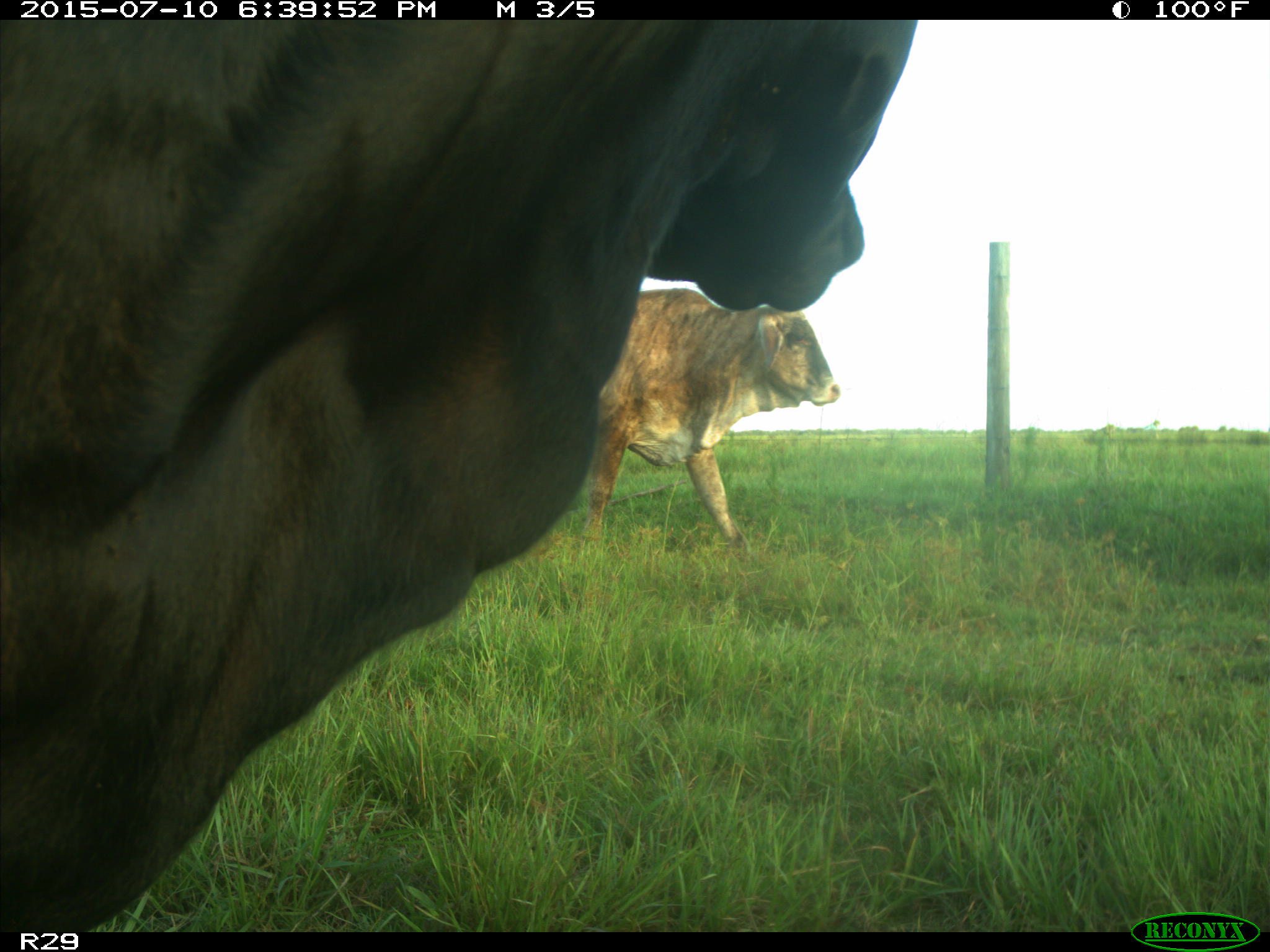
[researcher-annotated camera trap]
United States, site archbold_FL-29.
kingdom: Animalia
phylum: Chordata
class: Mammalia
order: Artiodactyla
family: Bovidae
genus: Bos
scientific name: Bos taurus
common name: domestic cow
Bos taurus (domestic cow).